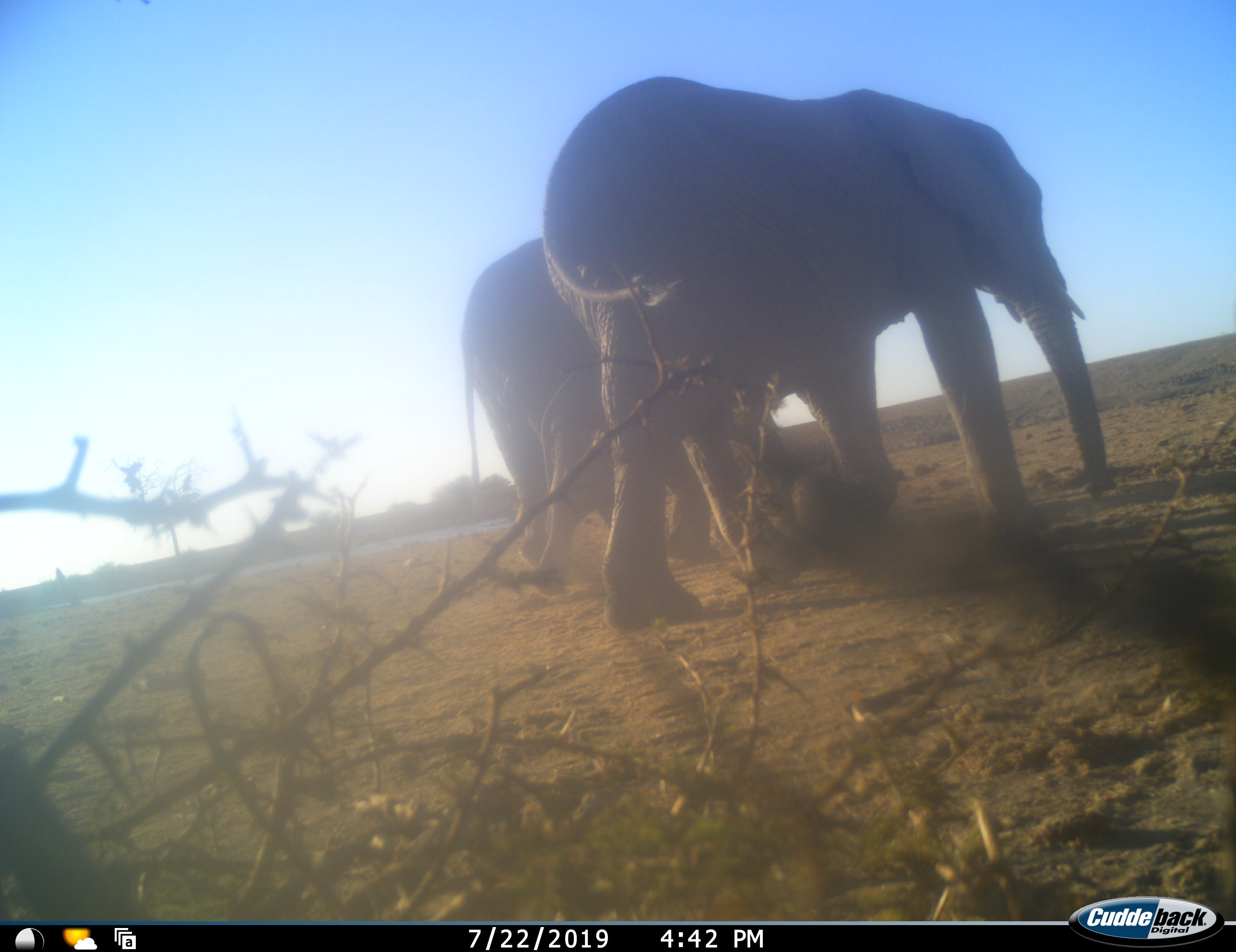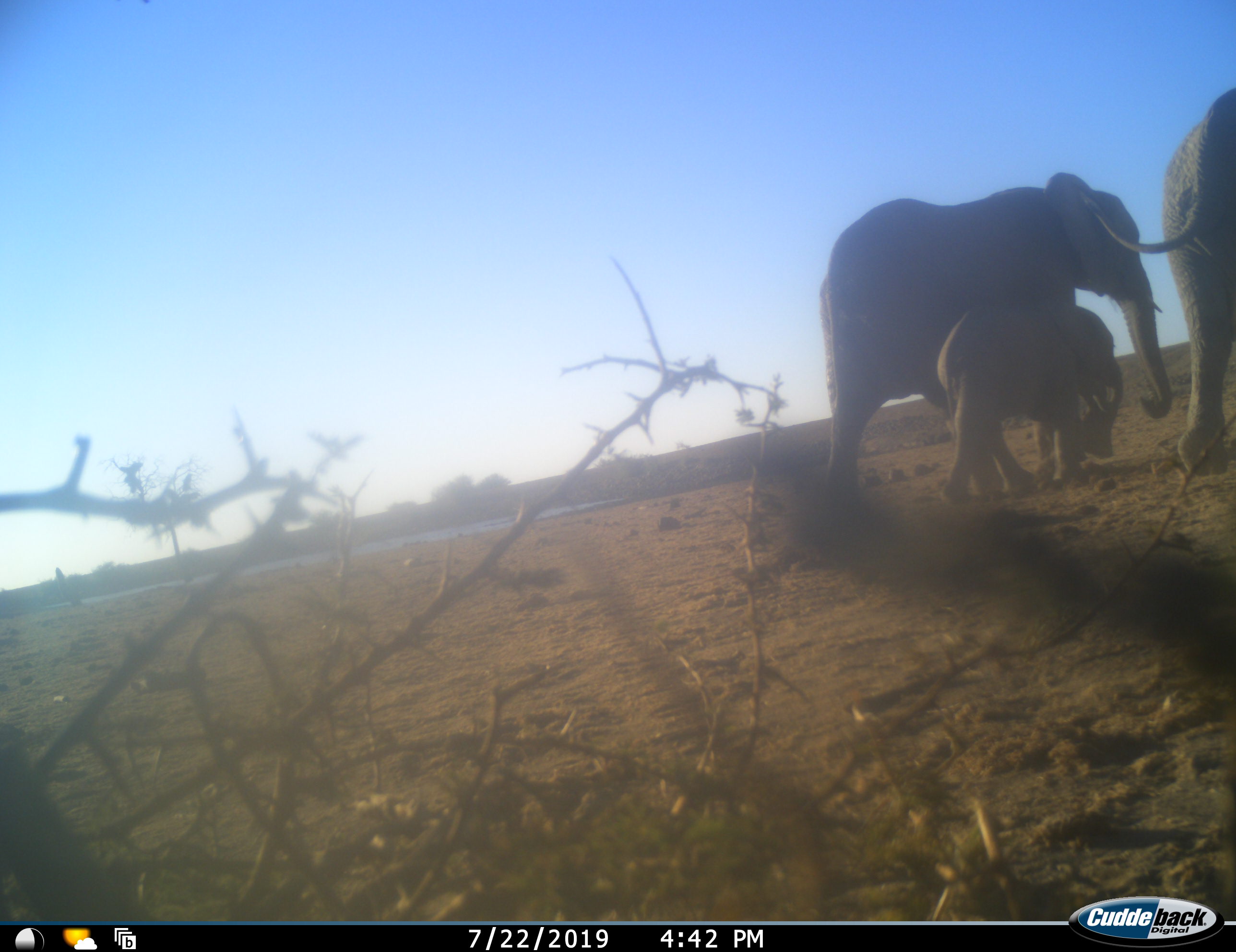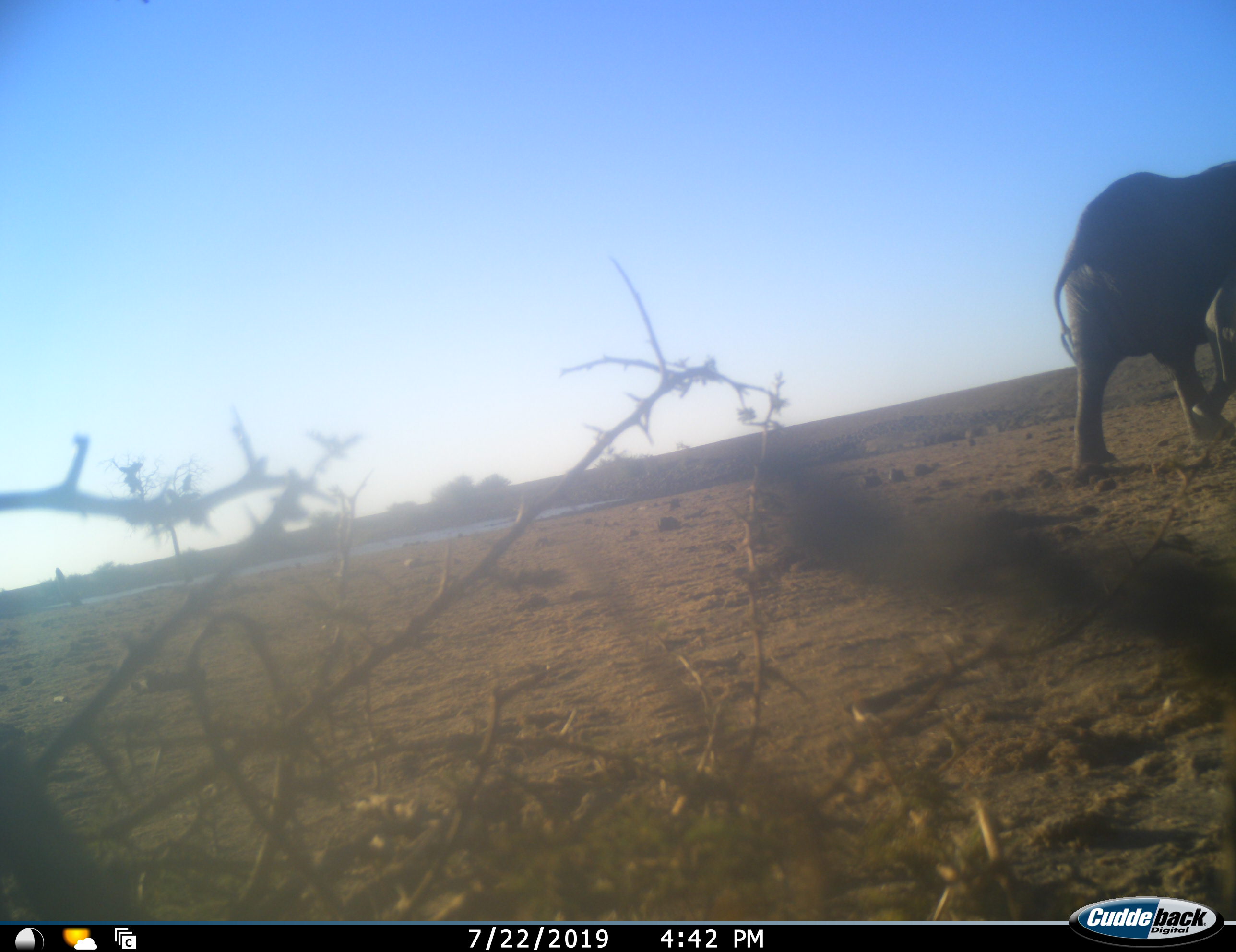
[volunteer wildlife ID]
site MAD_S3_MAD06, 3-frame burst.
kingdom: Animalia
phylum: Chordata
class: Mammalia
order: Proboscidea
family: Elephantidae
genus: Loxodonta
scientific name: Loxodonta africana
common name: african bush elephant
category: elephant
Elephant (african bush elephant) (Loxodonta africana), count 3. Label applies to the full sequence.